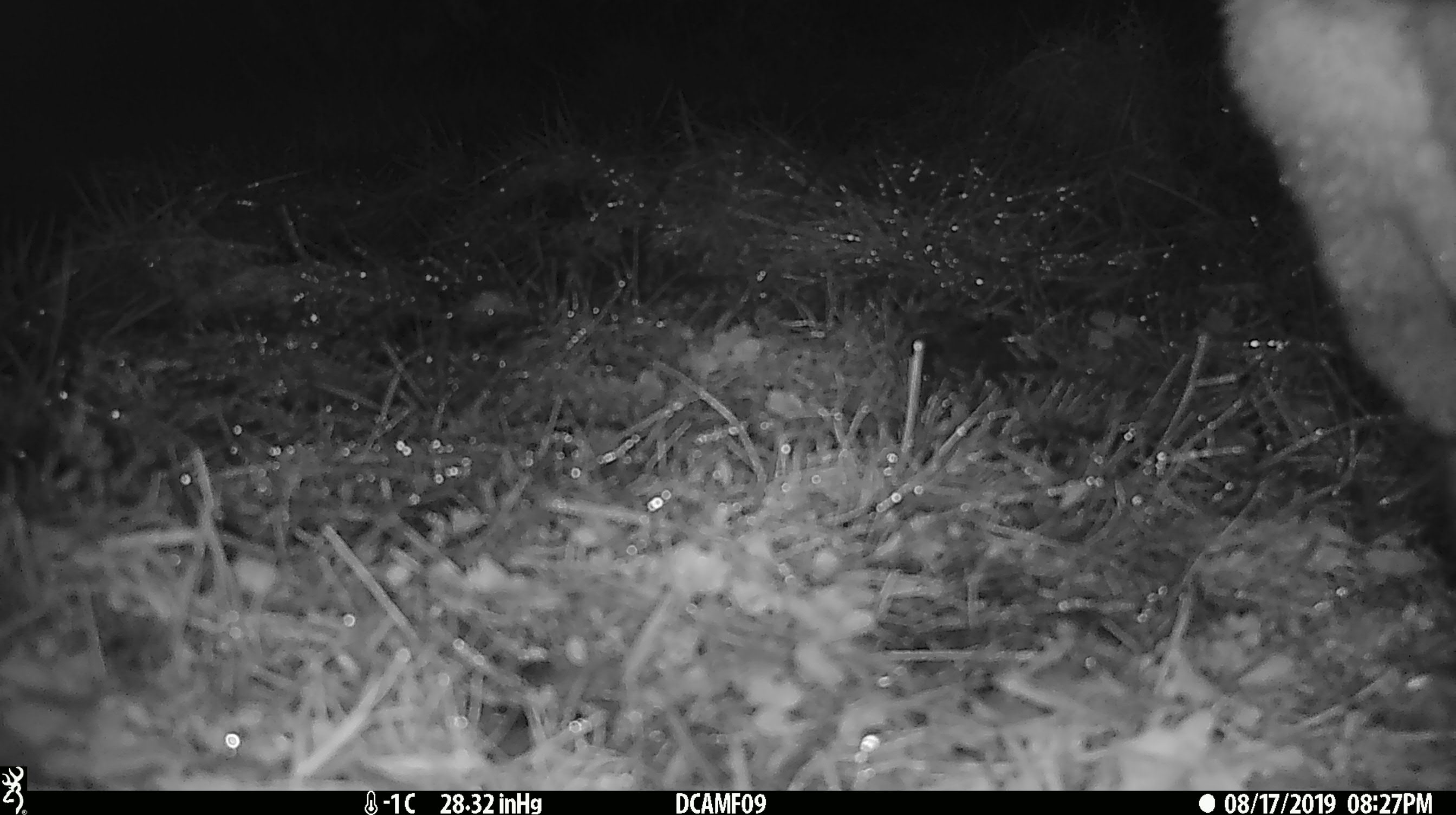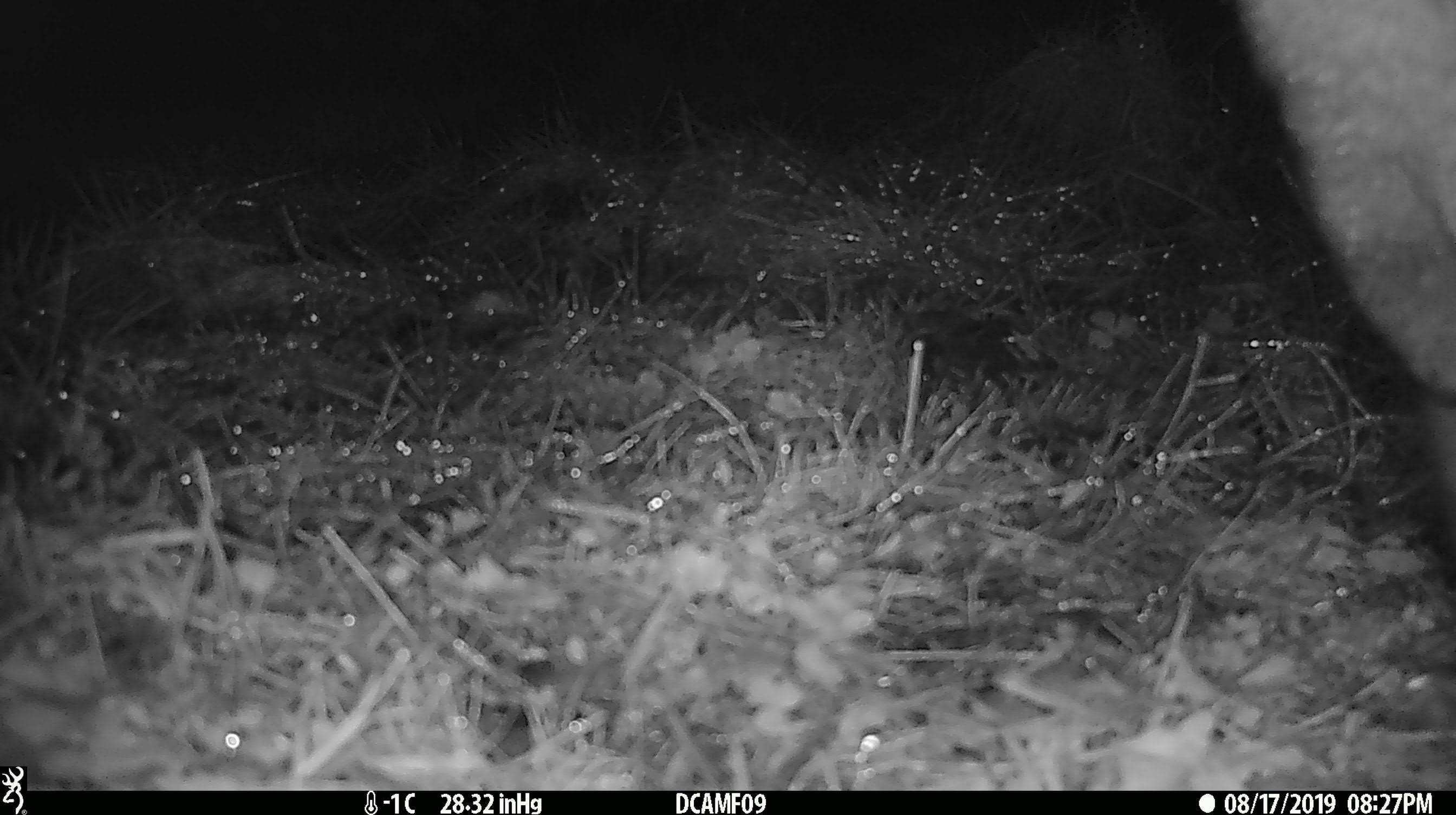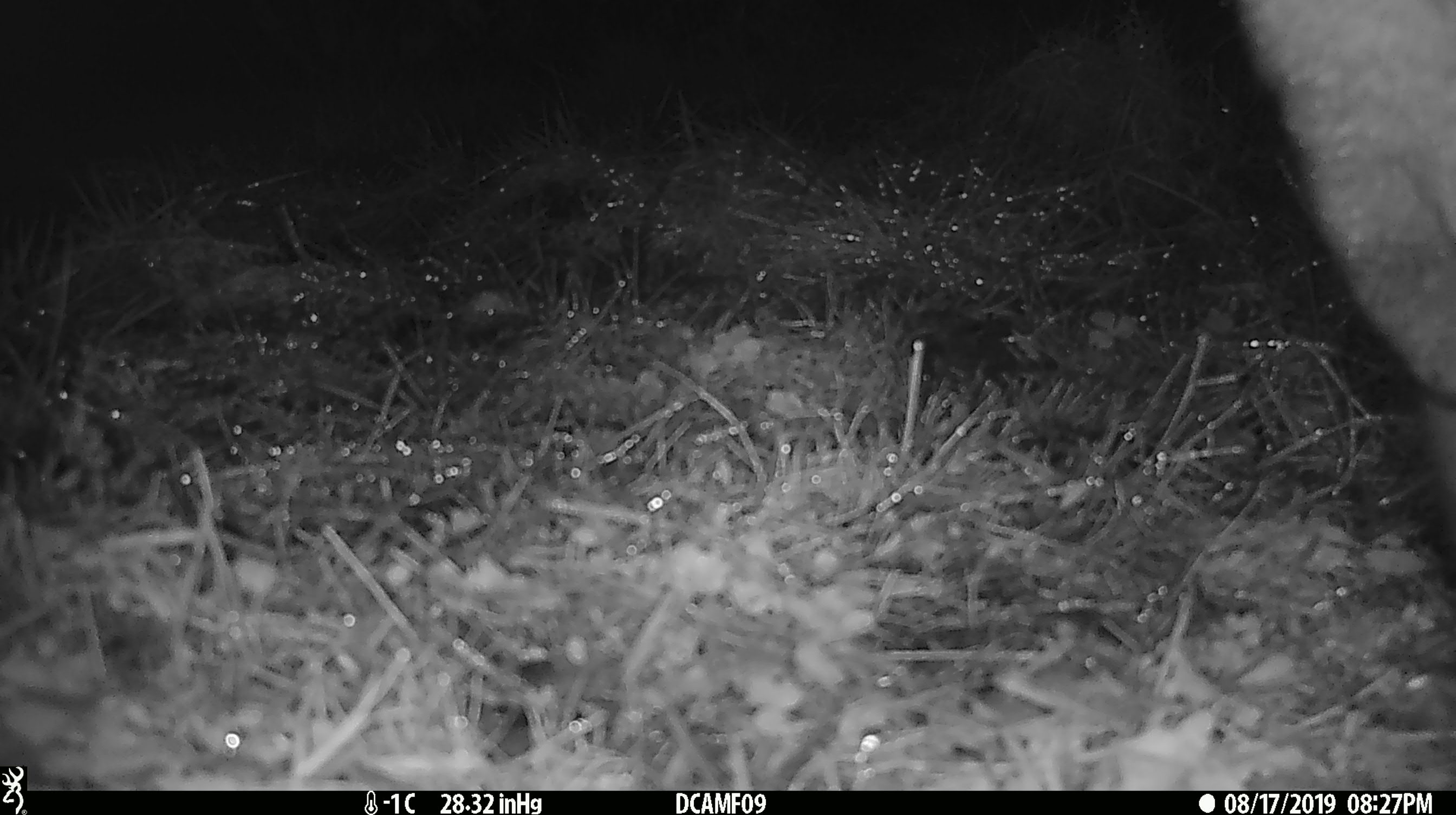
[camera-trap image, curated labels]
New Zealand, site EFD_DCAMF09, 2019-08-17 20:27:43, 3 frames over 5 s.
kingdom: Animalia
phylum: Chordata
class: Mammalia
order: Diprotodontia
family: Phalangeridae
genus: Trichosurus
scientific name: Trichosurus vulpecula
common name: common brushtail possum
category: possum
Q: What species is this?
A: Possum (common brushtail possum) (Trichosurus vulpecula).